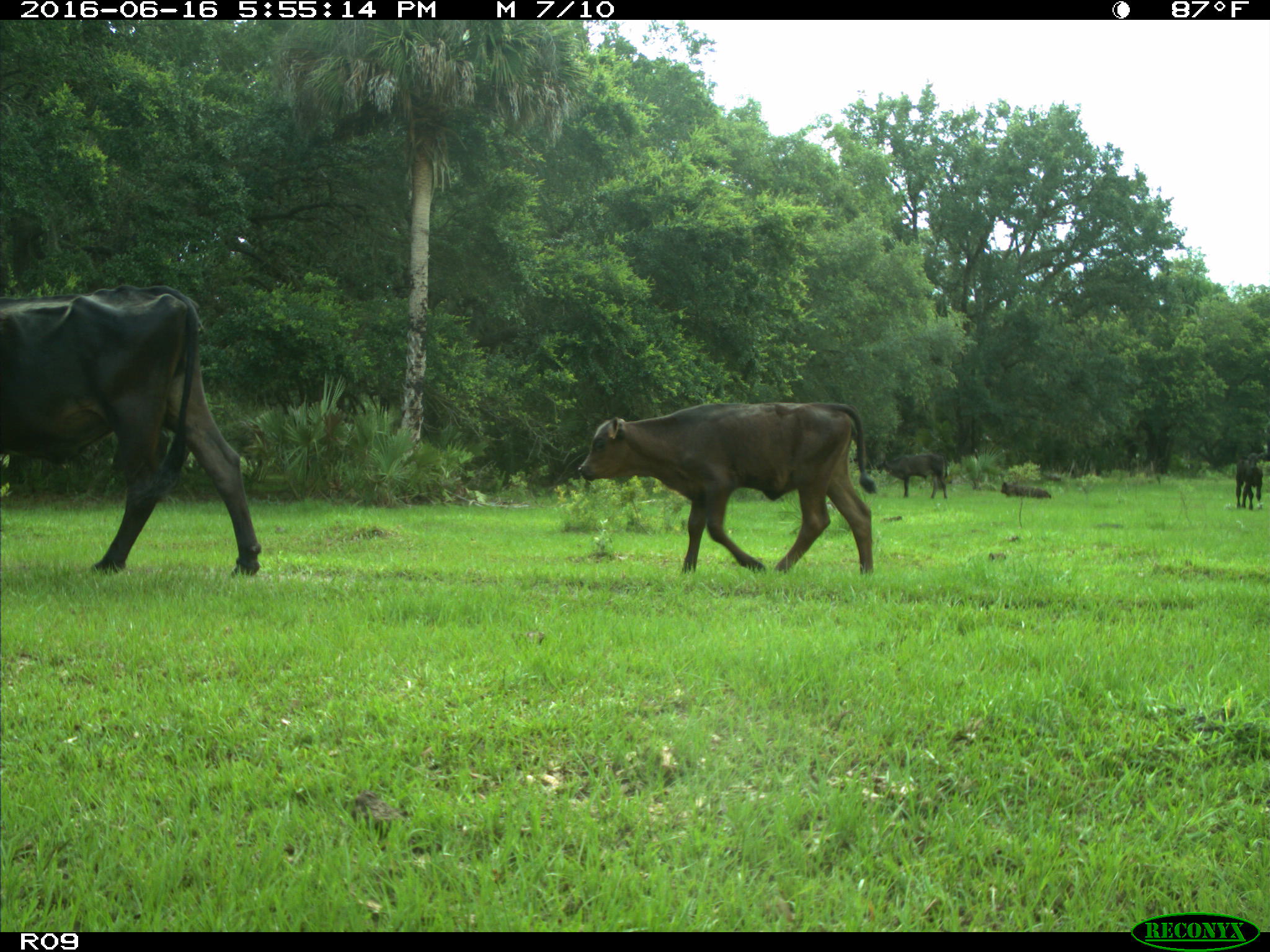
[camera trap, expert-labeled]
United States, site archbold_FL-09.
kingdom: Animalia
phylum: Chordata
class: Mammalia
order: Artiodactyla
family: Bovidae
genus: Bos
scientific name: Bos taurus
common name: domestic cow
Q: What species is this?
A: Bos taurus (domestic cow).